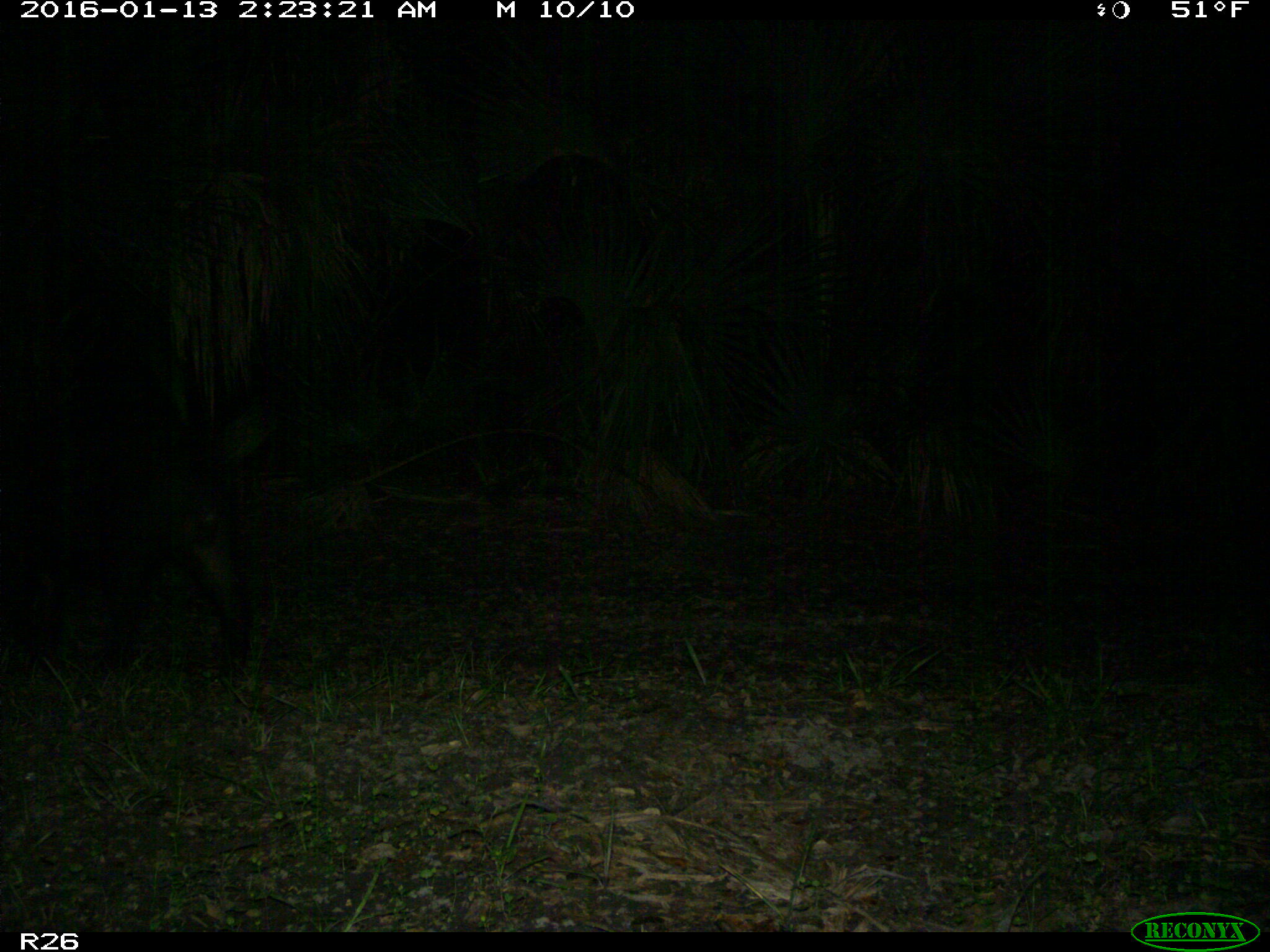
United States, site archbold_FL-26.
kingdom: Animalia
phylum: Chordata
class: Mammalia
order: Artiodactyla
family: Suidae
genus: Sus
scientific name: Sus scrofa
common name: wild boar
Sus scrofa (wild boar).